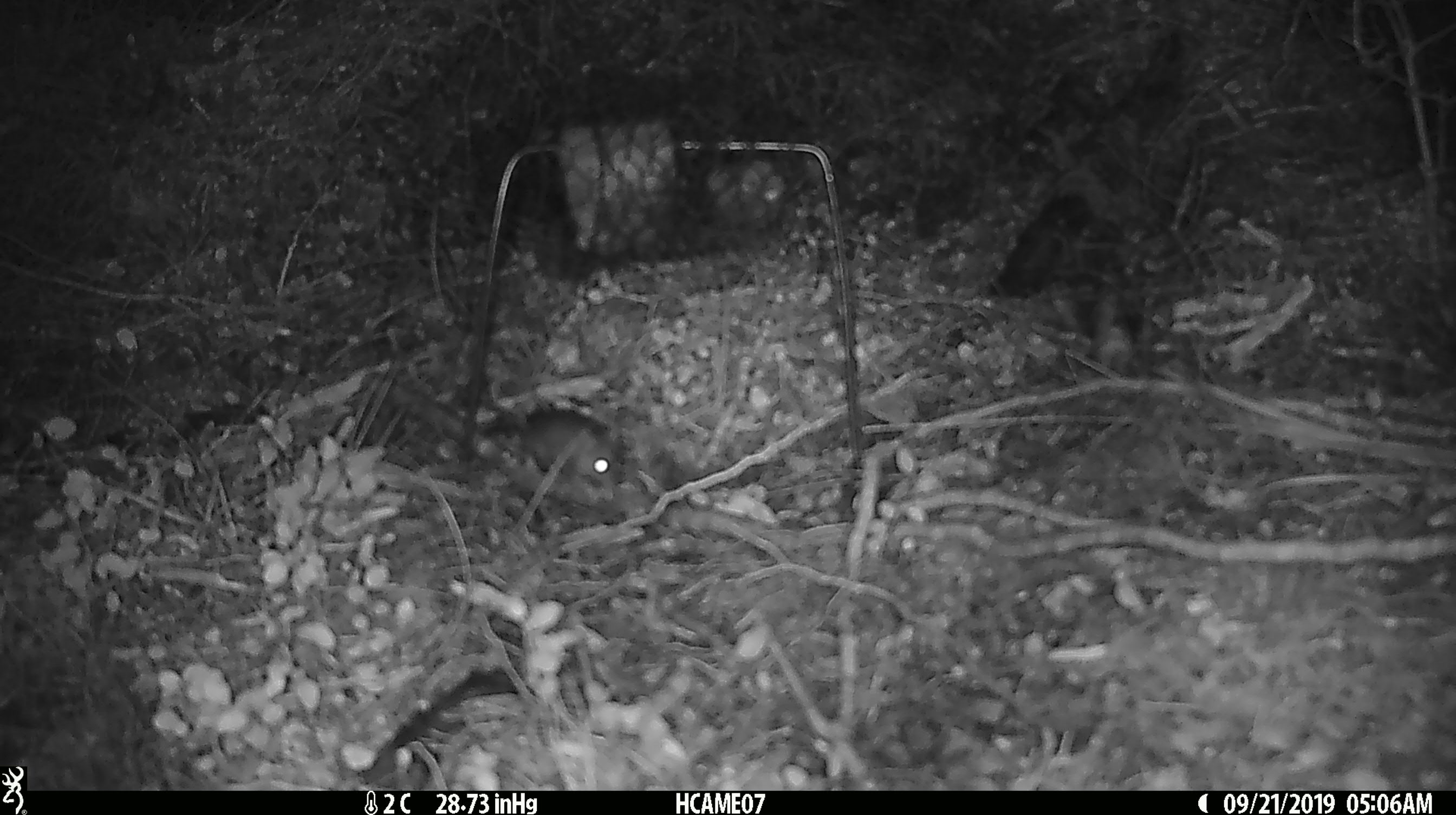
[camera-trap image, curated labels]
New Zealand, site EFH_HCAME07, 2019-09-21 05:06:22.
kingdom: Animalia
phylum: Chordata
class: Mammalia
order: Rodentia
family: Muridae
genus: Mus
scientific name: Mus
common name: mouse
Mouse (Mus).